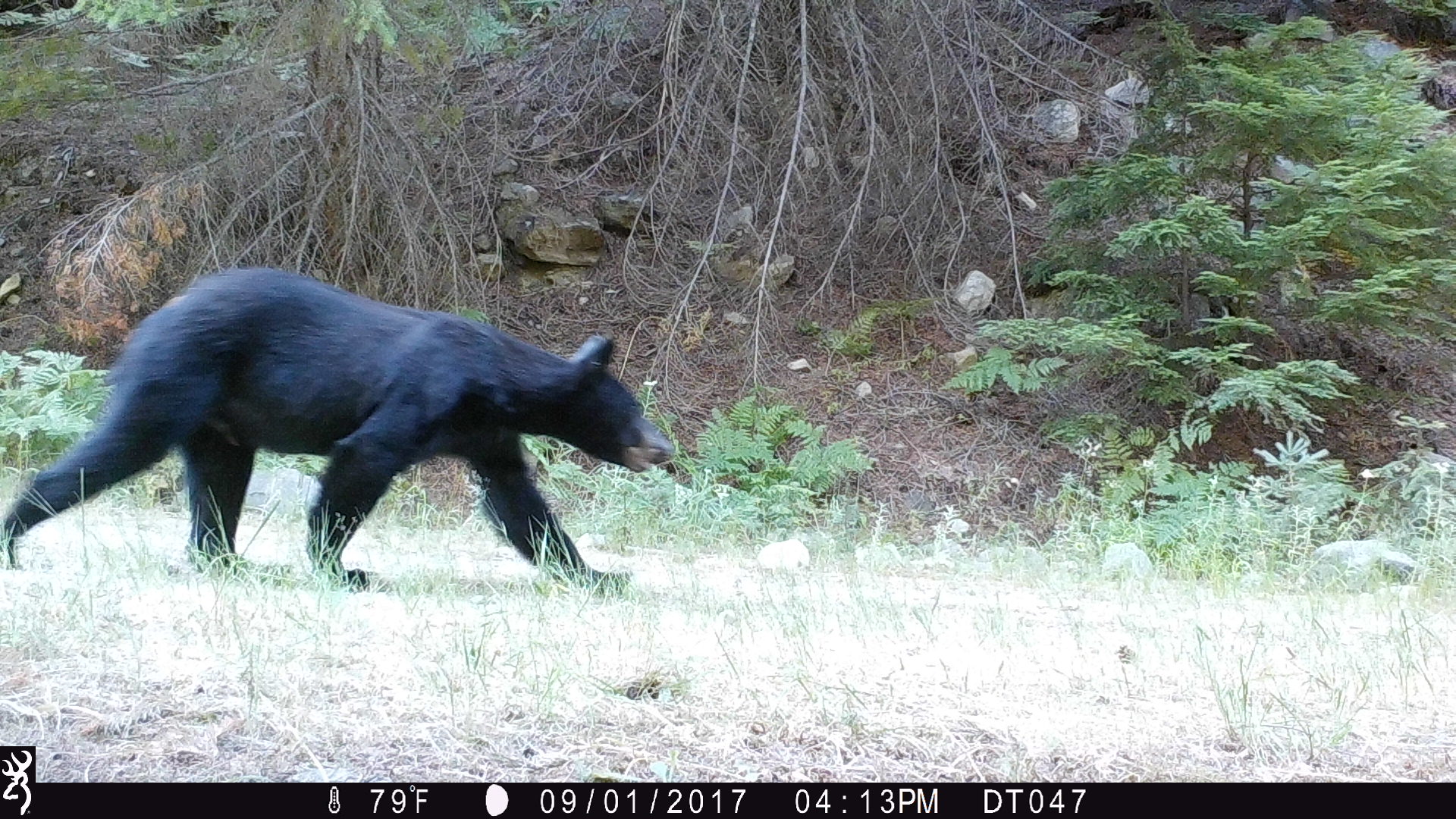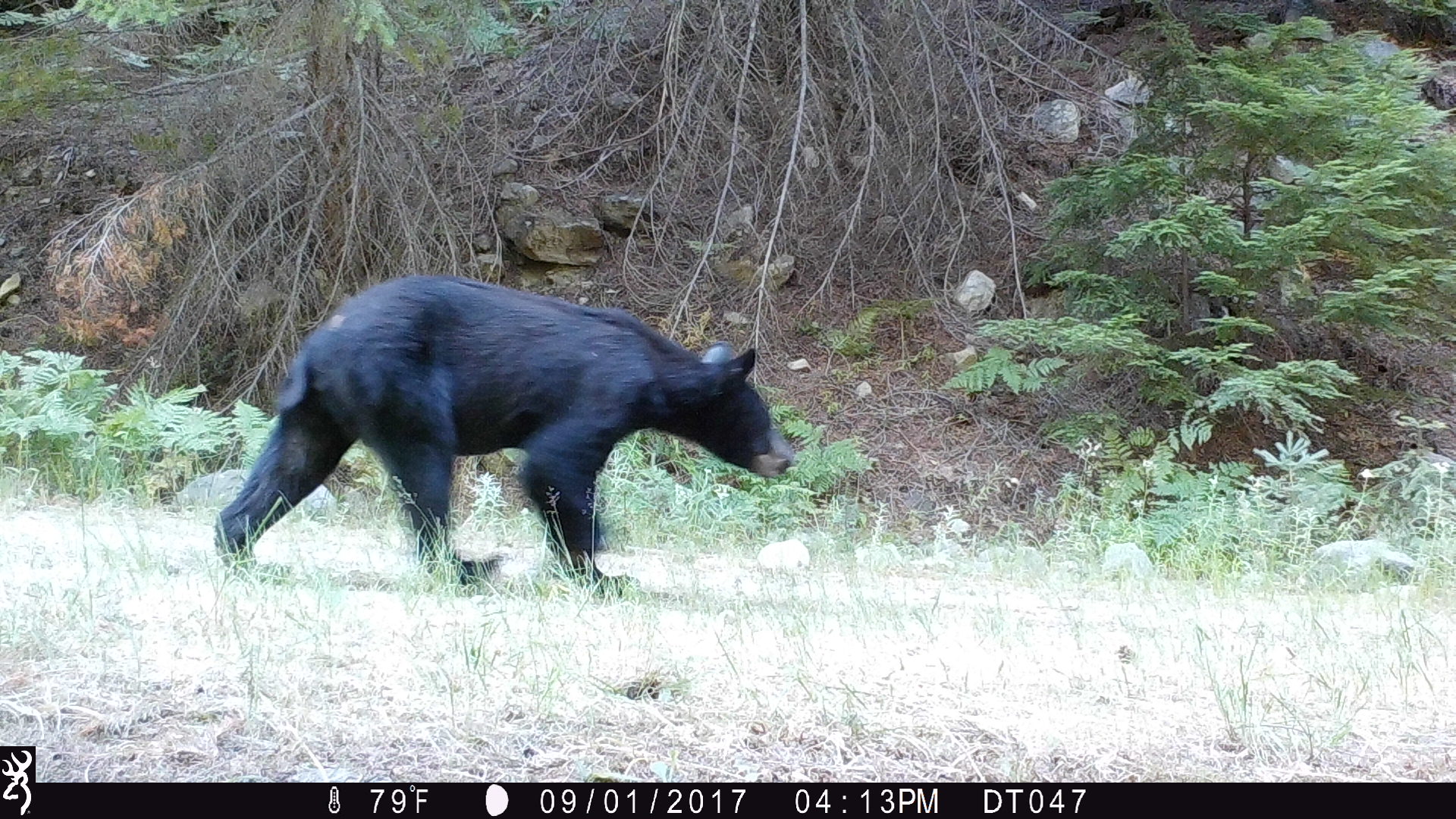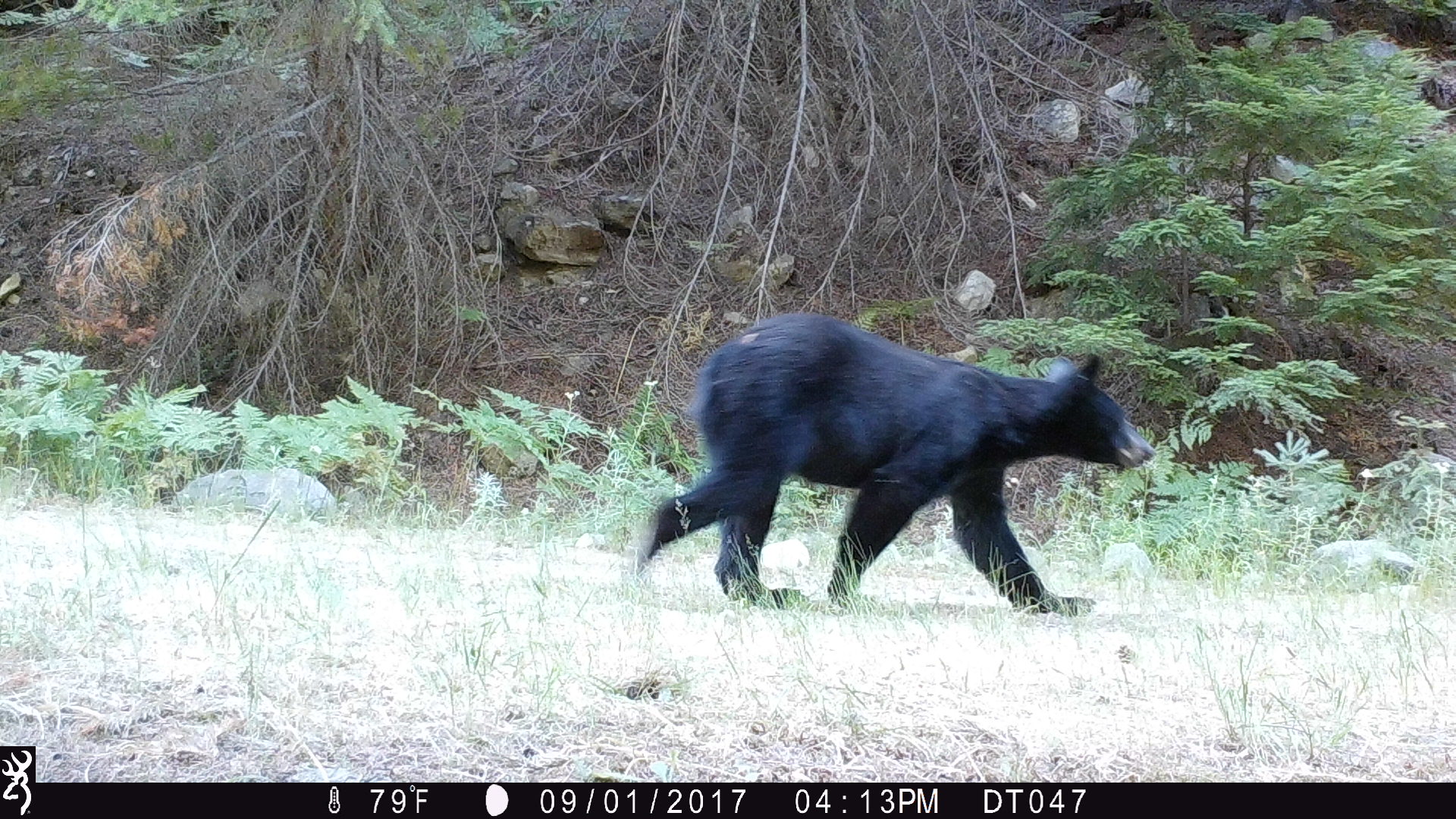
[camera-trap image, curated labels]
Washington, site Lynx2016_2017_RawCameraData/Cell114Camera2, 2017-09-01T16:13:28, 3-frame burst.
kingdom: Animalia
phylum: Chordata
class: Mammalia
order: Carnivora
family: Ursidae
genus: Ursus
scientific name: Ursus americanus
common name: american black bear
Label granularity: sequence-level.